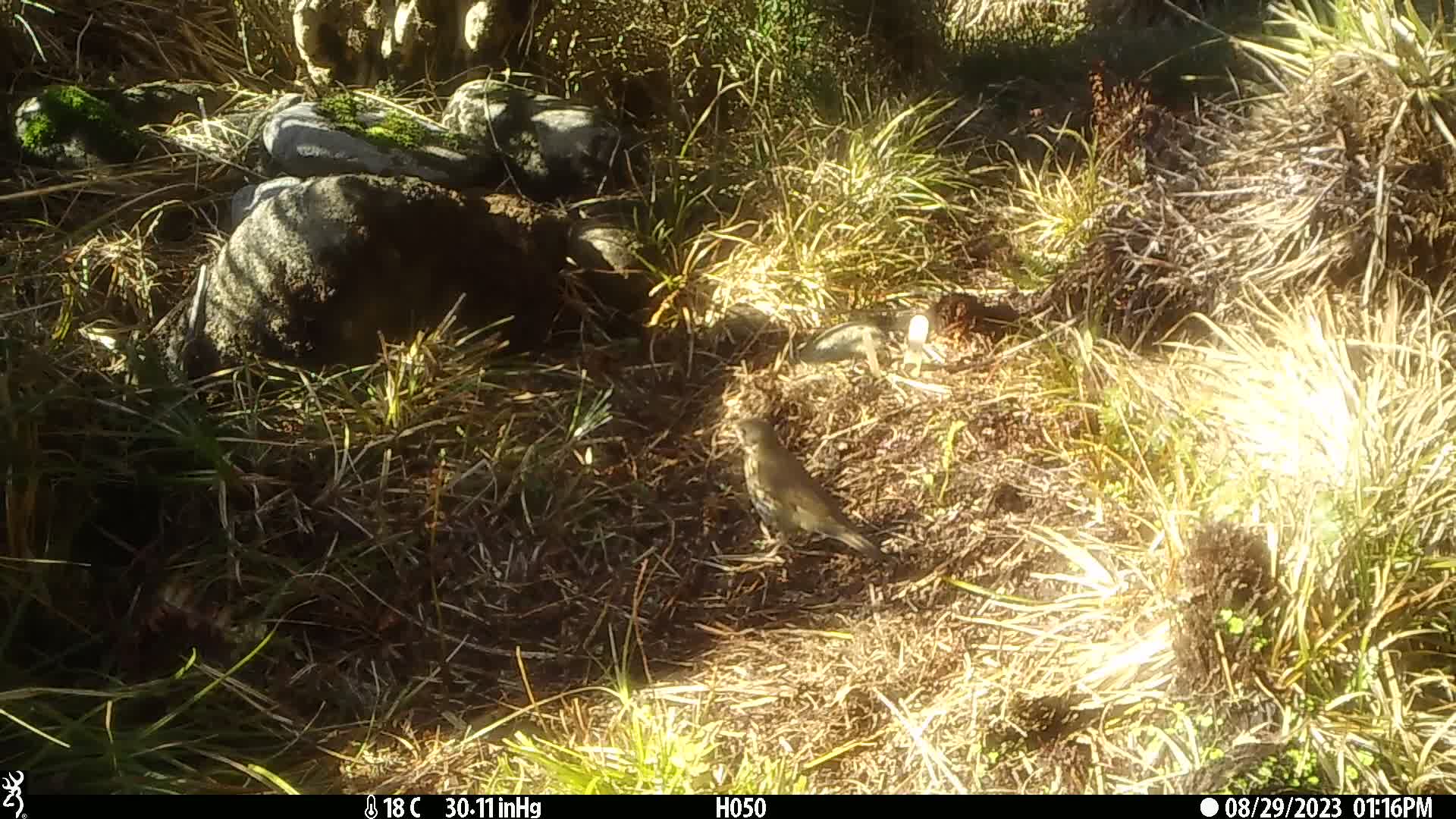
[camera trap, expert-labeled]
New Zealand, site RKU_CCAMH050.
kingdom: Animalia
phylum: Chordata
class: Aves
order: Passeriformes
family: Turdidae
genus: Turdus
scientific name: Turdus philomelos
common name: song thrush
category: thrush